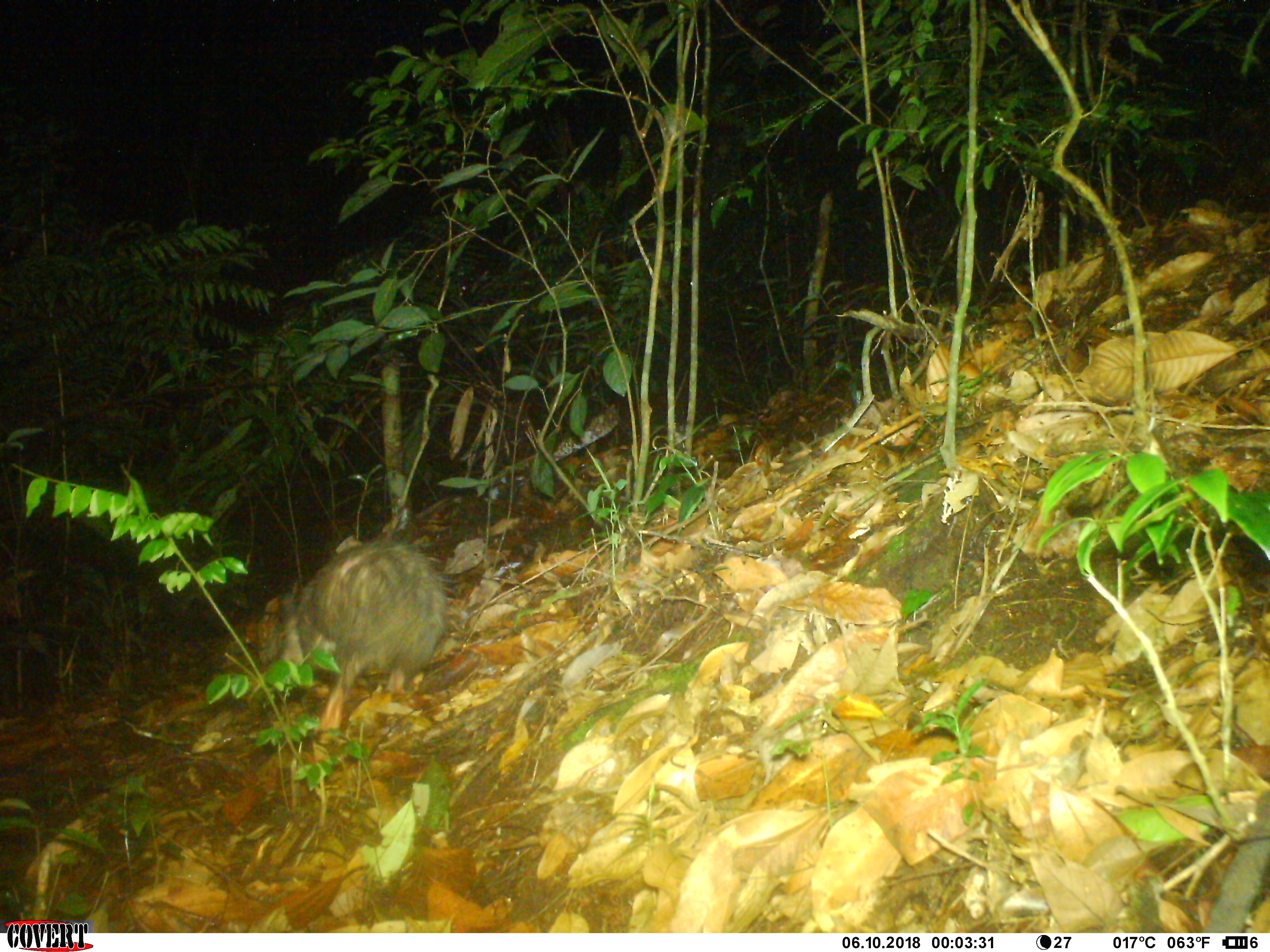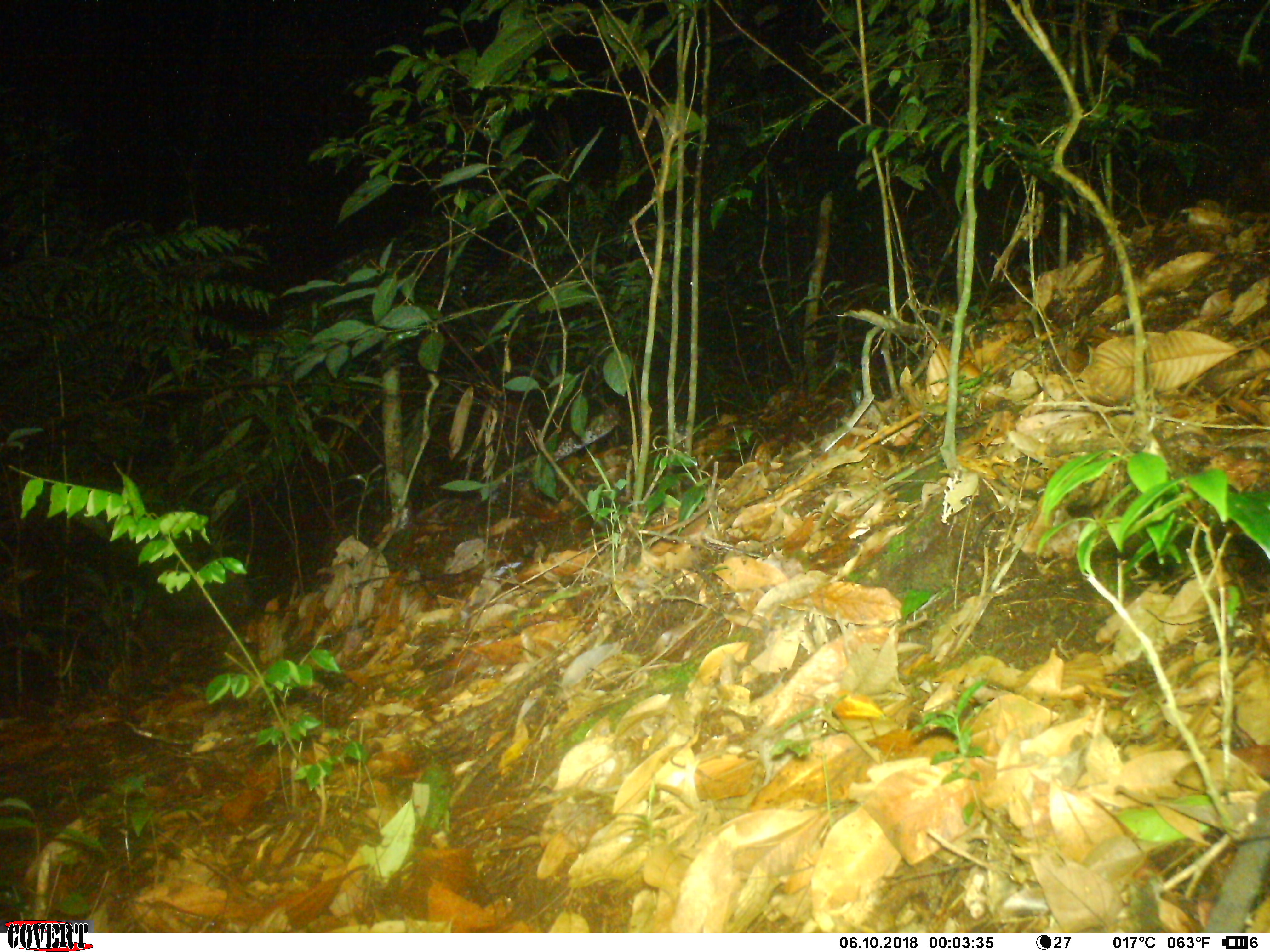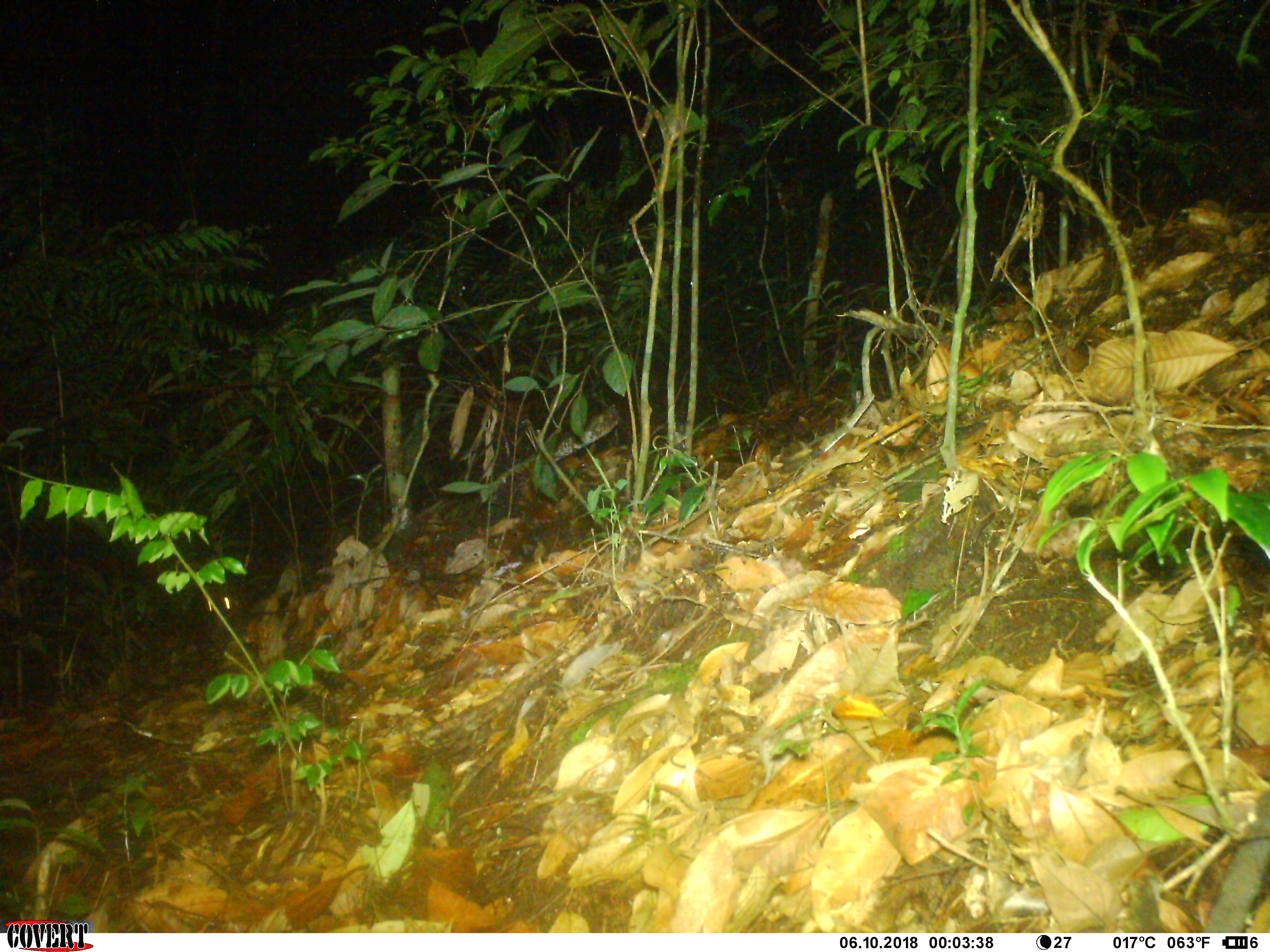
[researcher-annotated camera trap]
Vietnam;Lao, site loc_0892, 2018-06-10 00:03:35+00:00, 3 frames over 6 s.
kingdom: Animalia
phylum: Chordata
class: Mammalia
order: Rodentia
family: Hystricidae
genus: Atherurus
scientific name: Atherurus macrourus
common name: asiatic brush-tailed porcupine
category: asiatic brush tailed porcupine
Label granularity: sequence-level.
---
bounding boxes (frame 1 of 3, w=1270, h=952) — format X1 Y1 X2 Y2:
asiatic brush tailed porcupine: 273 532 458 732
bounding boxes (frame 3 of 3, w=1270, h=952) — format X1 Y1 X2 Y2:
asiatic brush tailed porcupine: 172 583 251 658